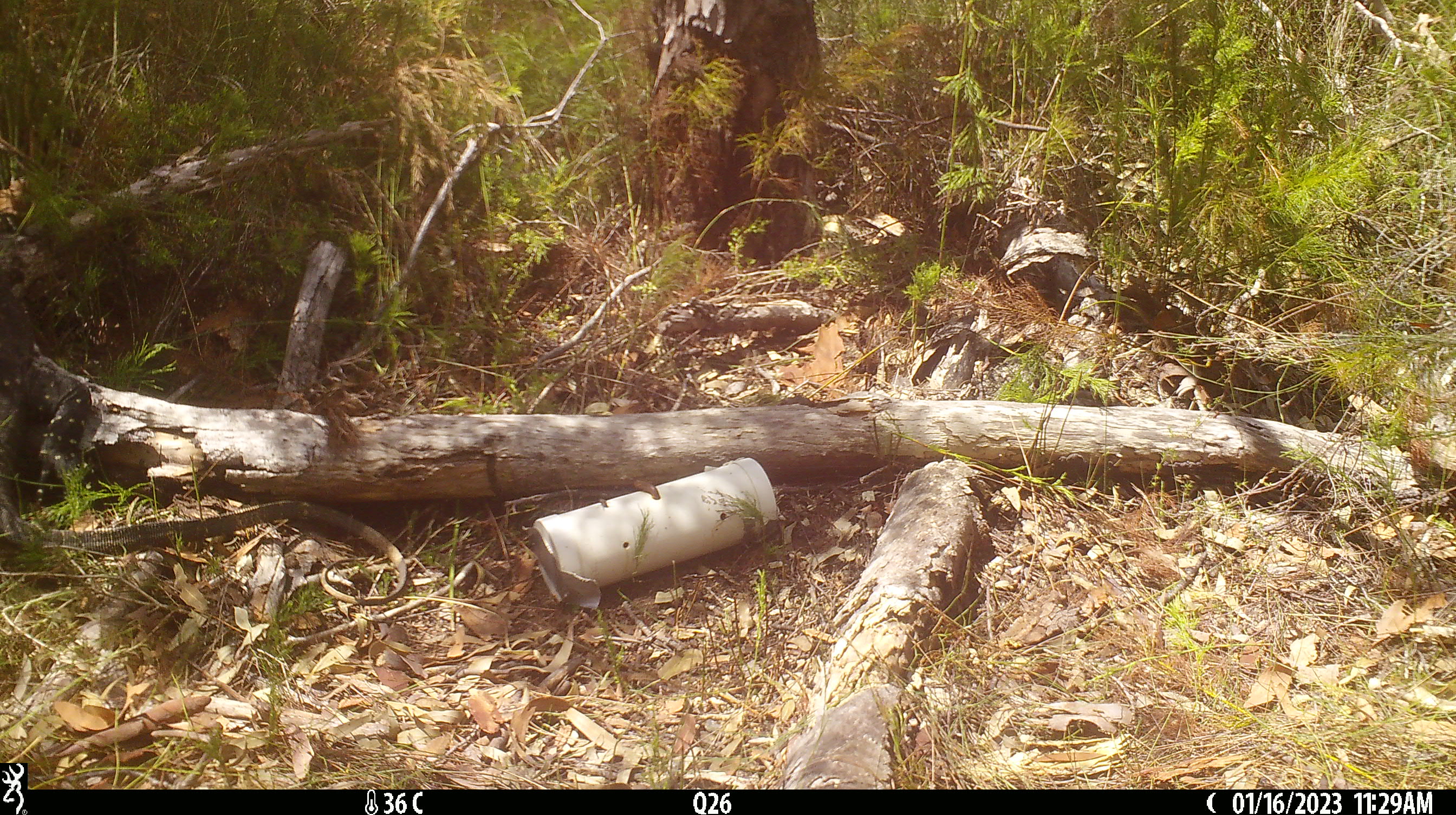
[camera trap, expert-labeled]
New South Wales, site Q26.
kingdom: Animalia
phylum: Chordata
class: Reptilia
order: Squamata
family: Varanidae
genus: Varanus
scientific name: Varanus varius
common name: lace monitor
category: goanna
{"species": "goanna (lace monitor) (Varanus varius)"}